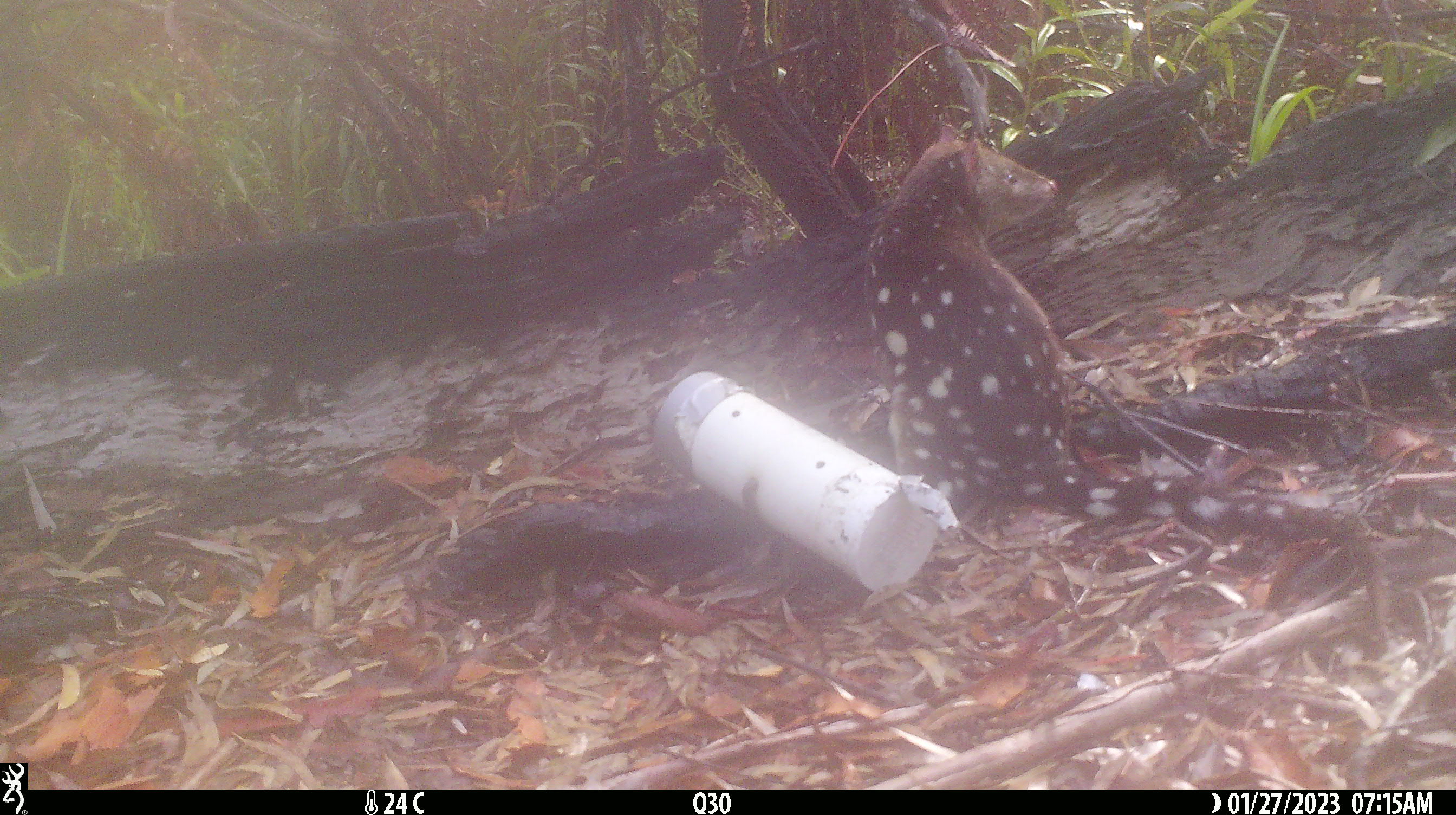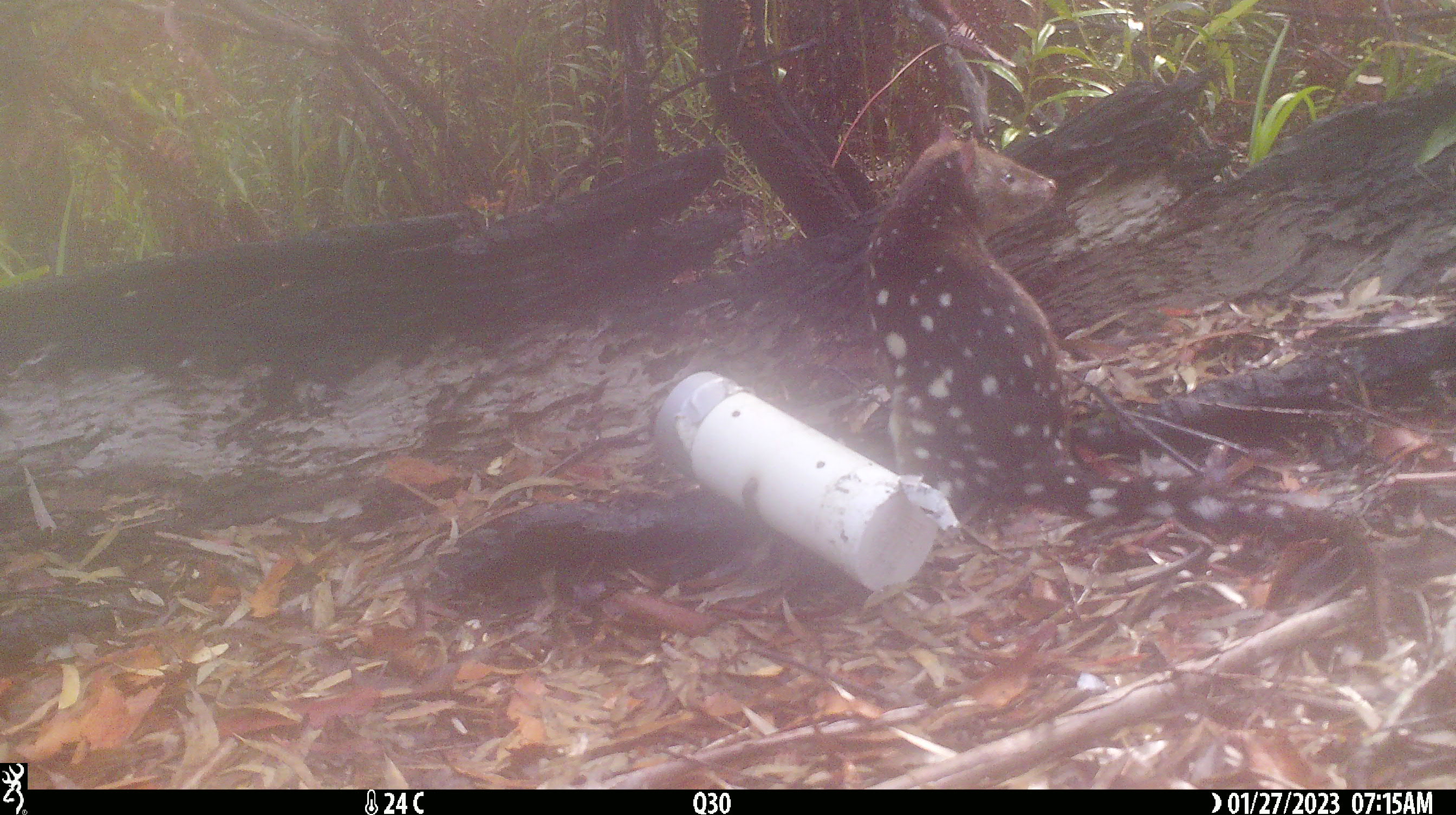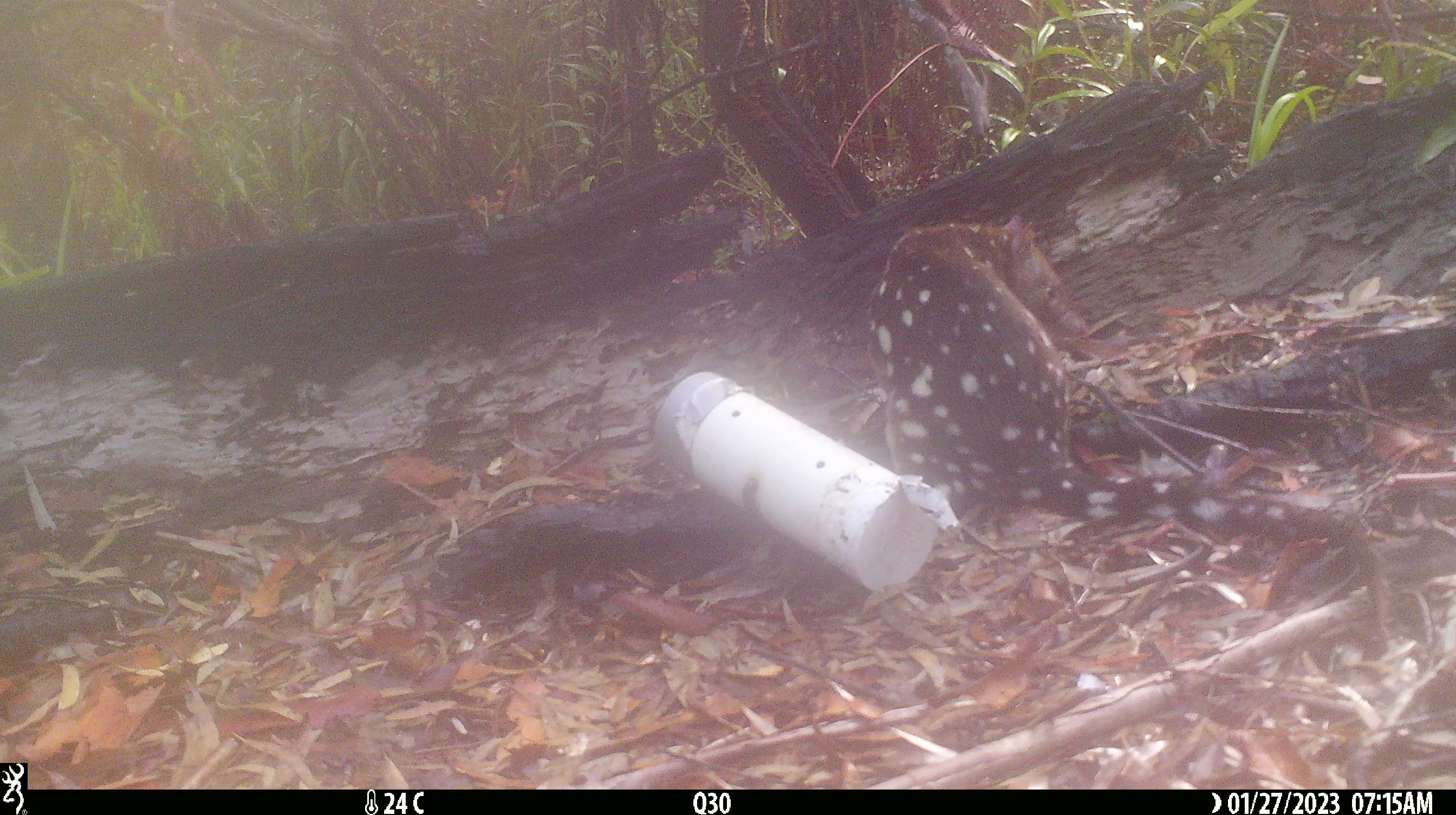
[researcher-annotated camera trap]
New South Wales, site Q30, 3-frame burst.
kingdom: Animalia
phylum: Chordata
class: Mammalia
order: Dasyuromorphia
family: Dasyuridae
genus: Dasyurus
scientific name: Dasyurus maculatus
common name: spotted-tailed quoll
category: quoll